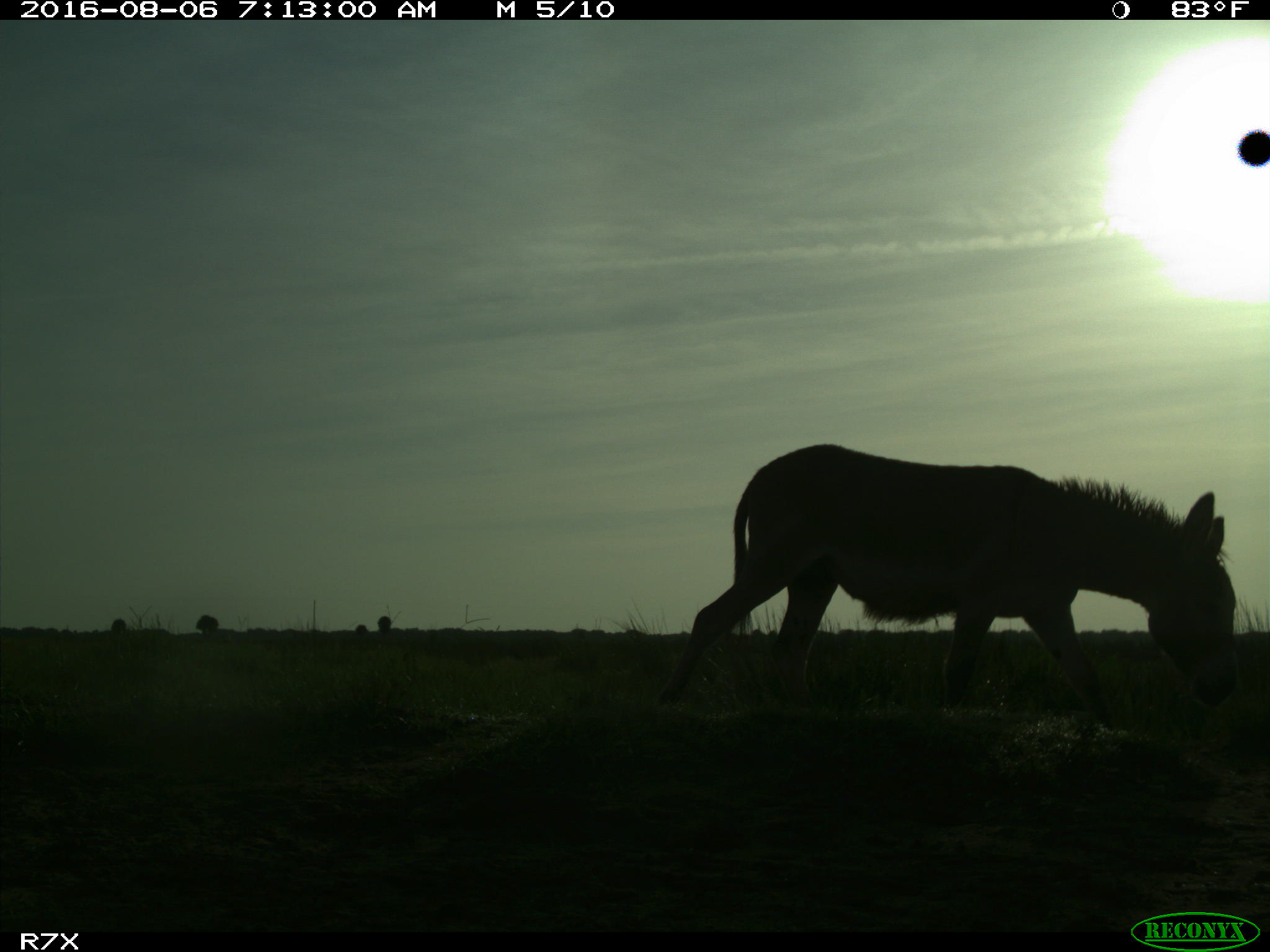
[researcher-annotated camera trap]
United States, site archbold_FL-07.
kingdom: Animalia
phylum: Chordata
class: Mammalia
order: Perissodactyla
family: Equidae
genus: Equus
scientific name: Equus africanus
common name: african wild ass